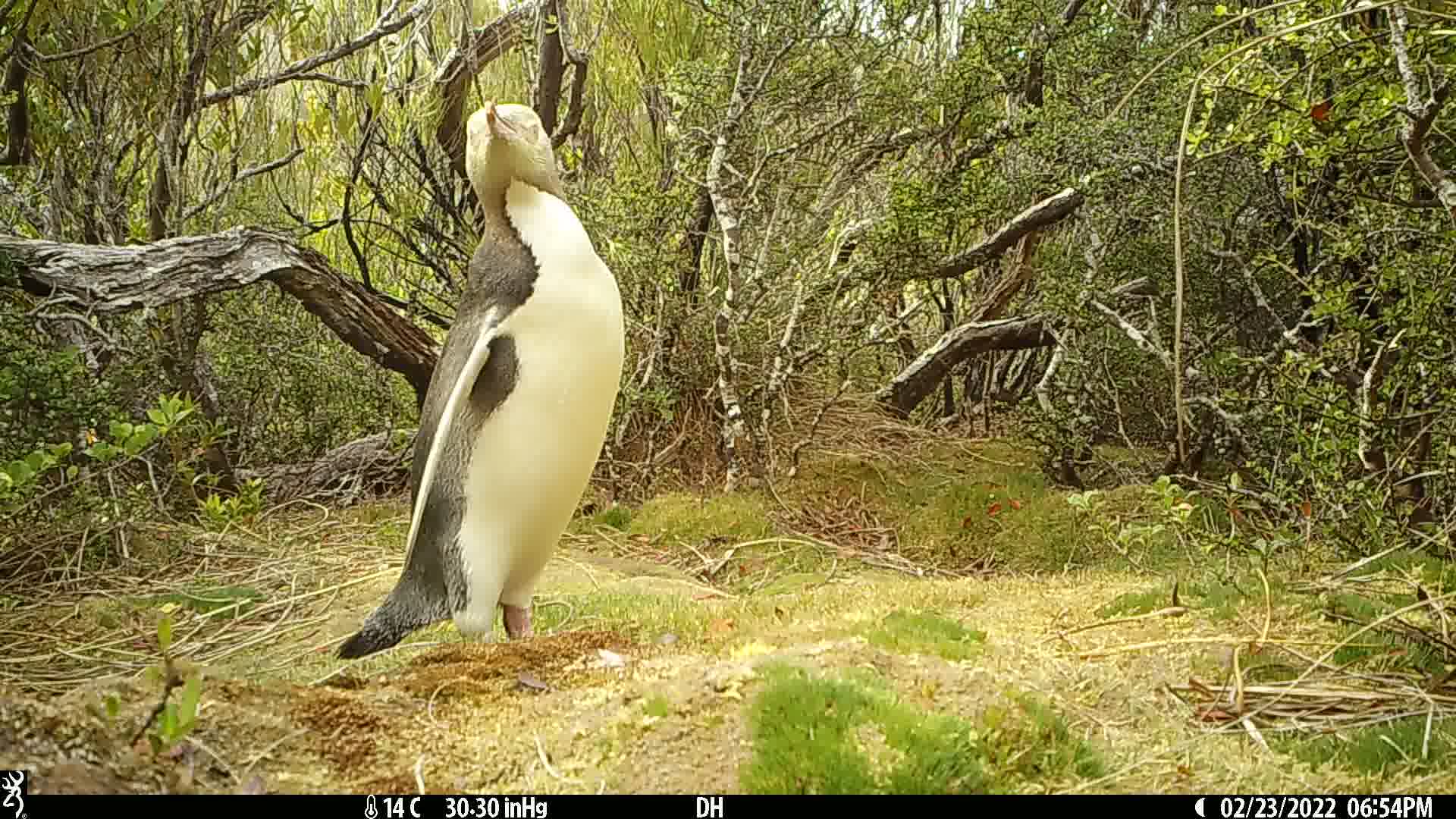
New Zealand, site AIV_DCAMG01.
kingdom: Animalia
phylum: Chordata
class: Aves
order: Sphenisciformes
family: Spheniscidae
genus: Megadyptes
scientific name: Megadyptes antipodes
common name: yellow-eyed penguin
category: yellow eyed penguin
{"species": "yellow eyed penguin (yellow-eyed penguin) (Megadyptes antipodes)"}